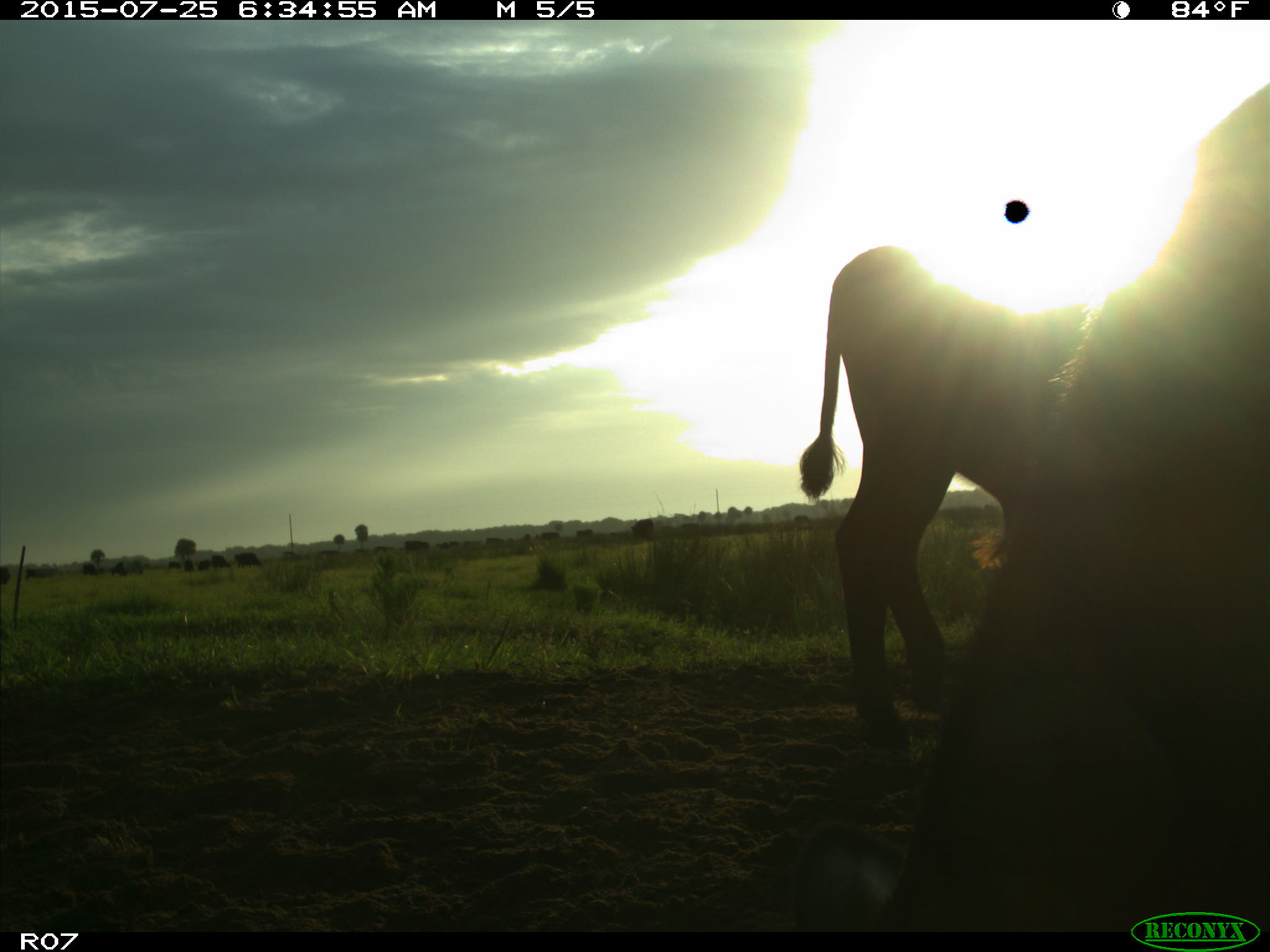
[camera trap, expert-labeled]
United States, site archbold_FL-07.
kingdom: Animalia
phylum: Chordata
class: Mammalia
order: Artiodactyla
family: Bovidae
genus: Bos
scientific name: Bos taurus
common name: domestic cow